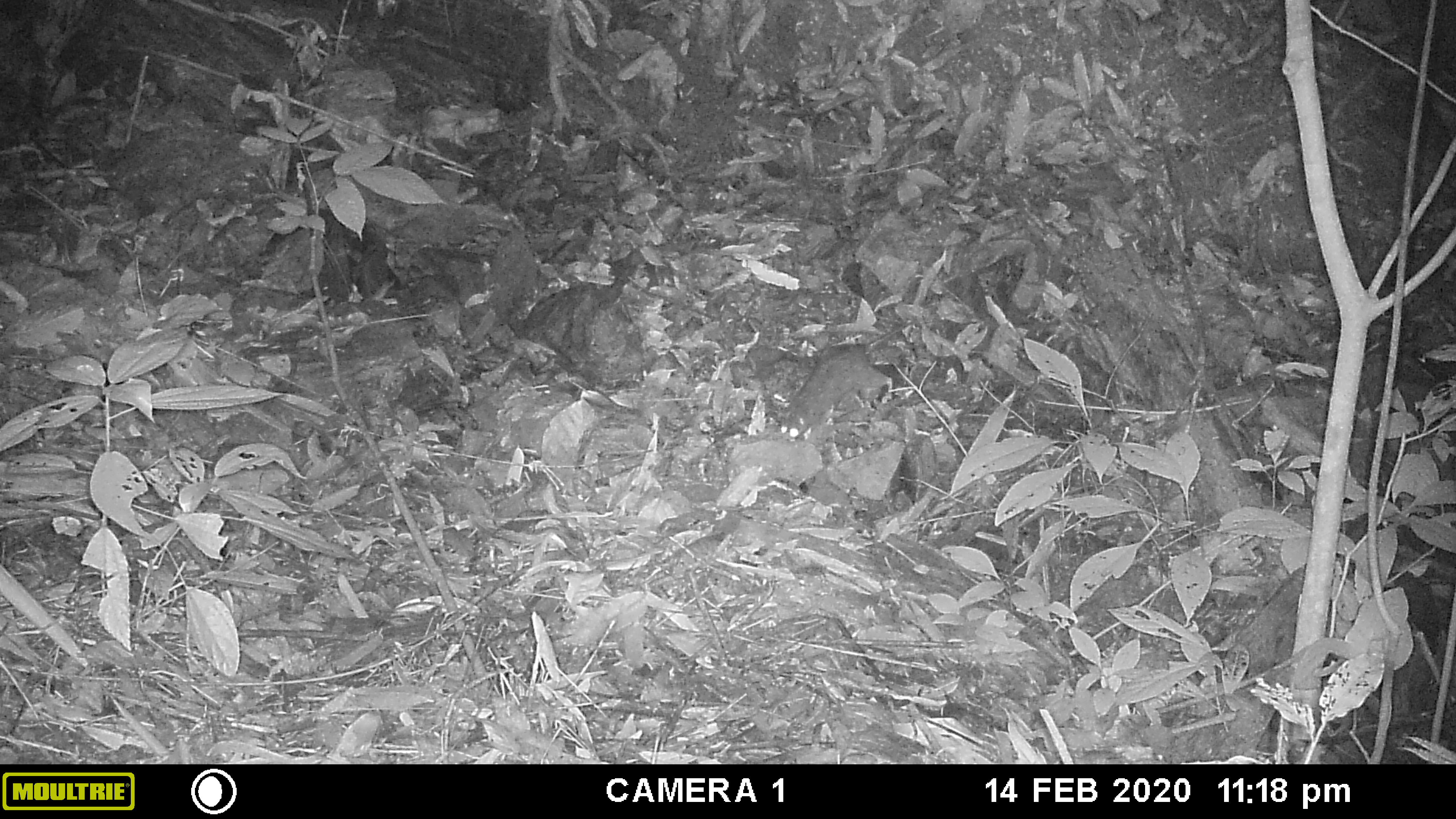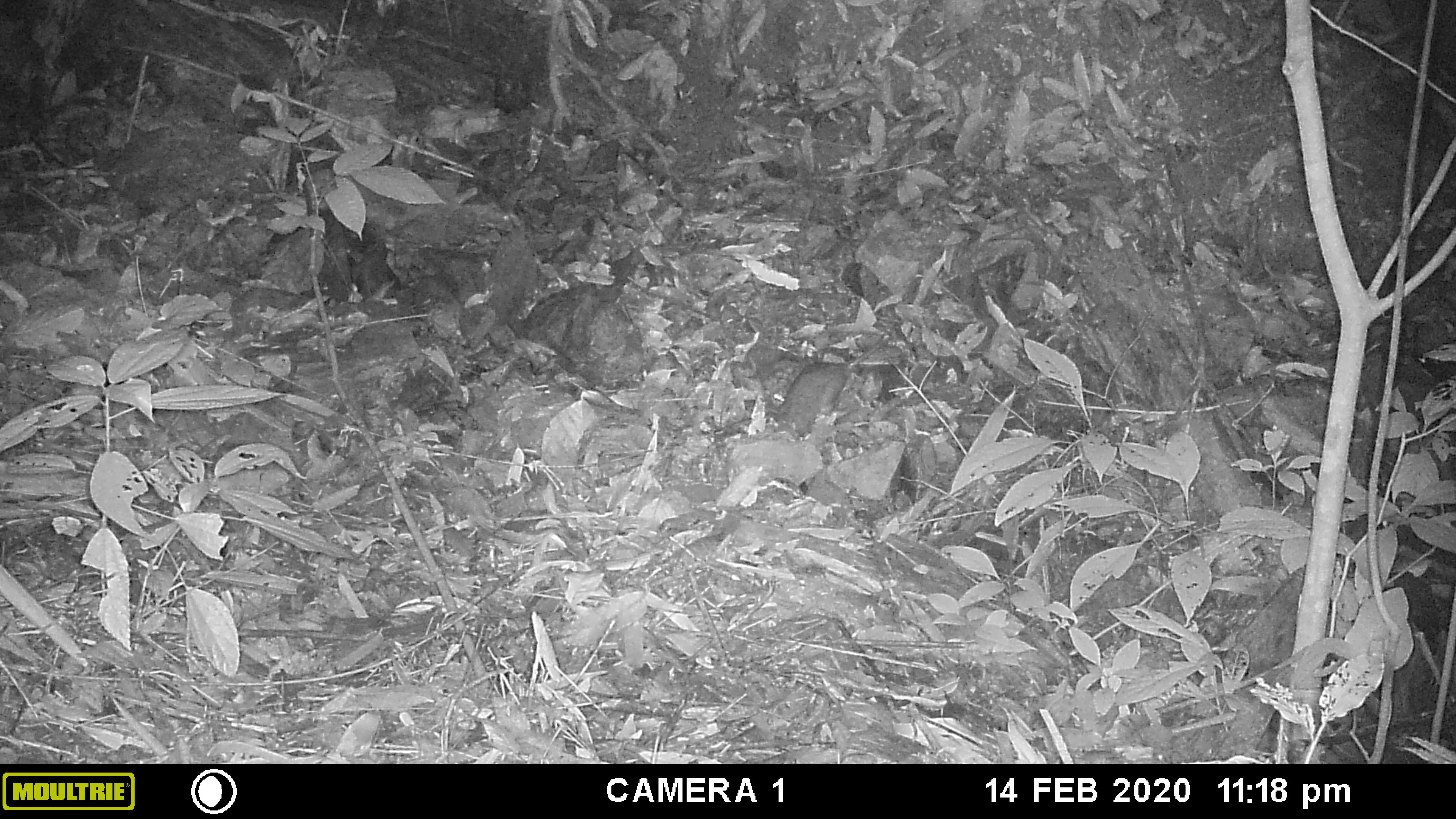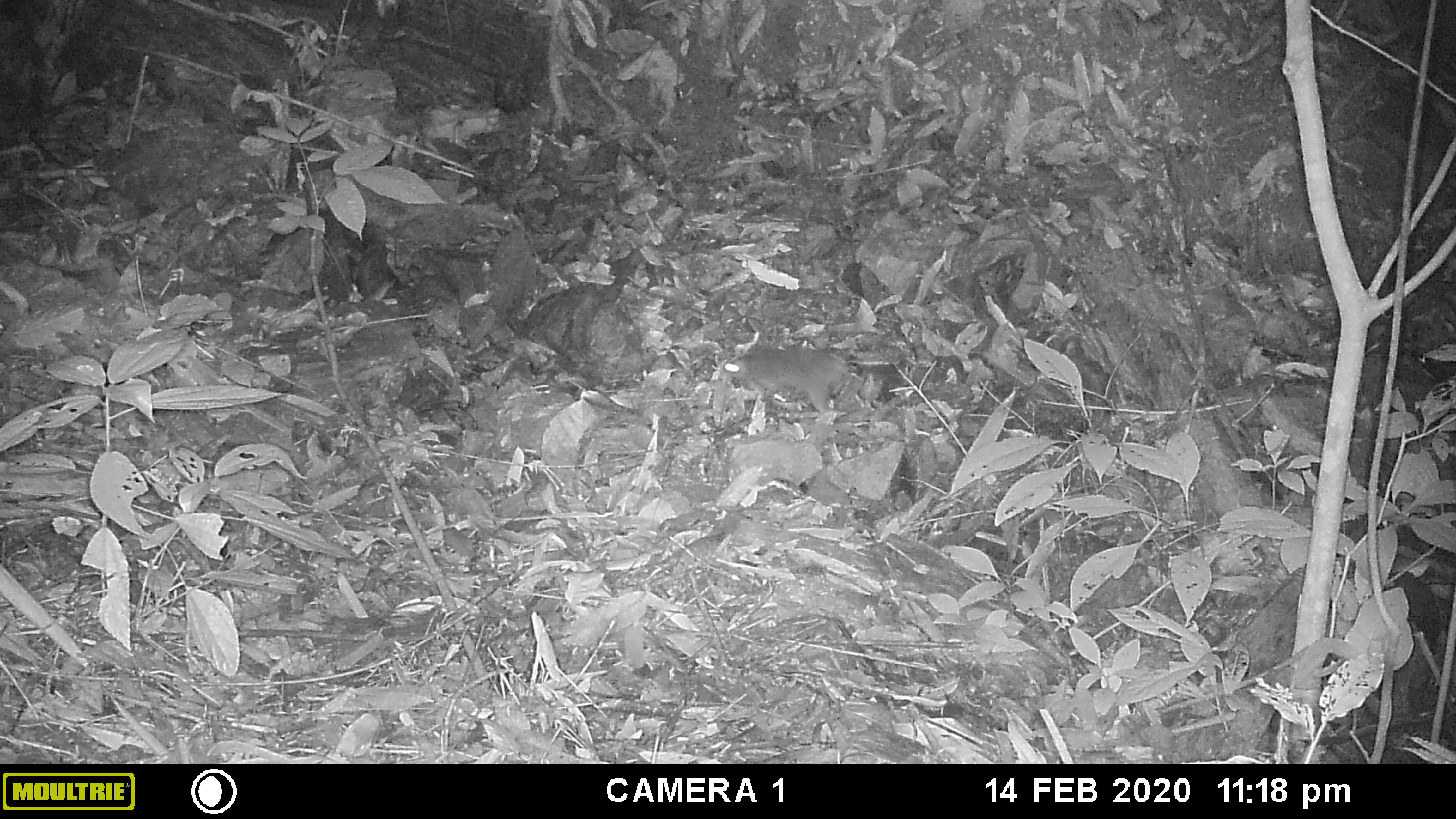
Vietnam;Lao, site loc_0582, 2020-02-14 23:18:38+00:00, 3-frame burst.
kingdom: Animalia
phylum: Chordata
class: Mammalia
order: Rodentia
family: Muridae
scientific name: Muridae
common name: old-world mice and rats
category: unidentified murid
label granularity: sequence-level